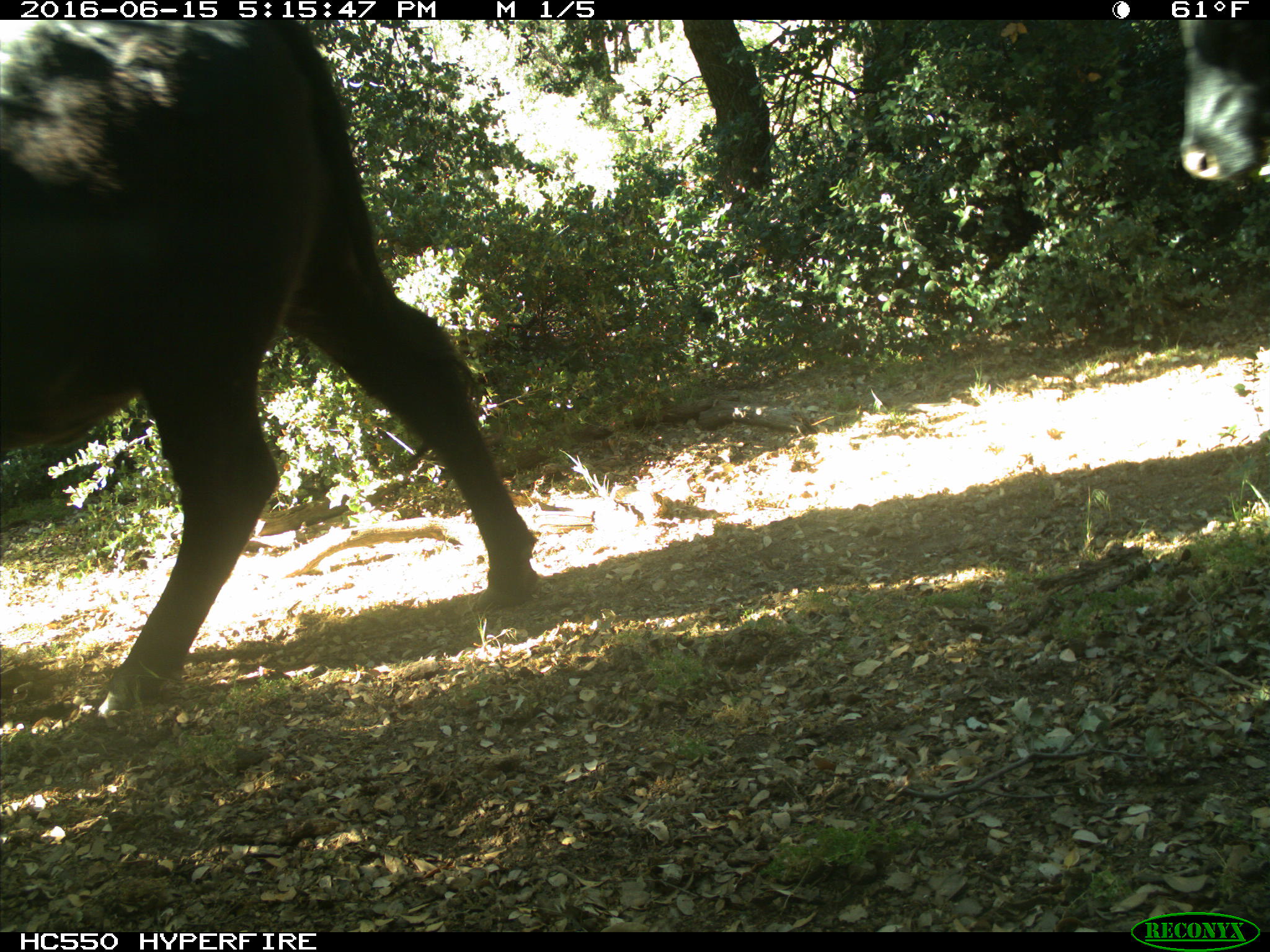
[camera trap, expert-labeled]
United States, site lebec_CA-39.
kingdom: Animalia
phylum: Chordata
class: Mammalia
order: Artiodactyla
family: Bovidae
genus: Bos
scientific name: Bos taurus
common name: domestic cow